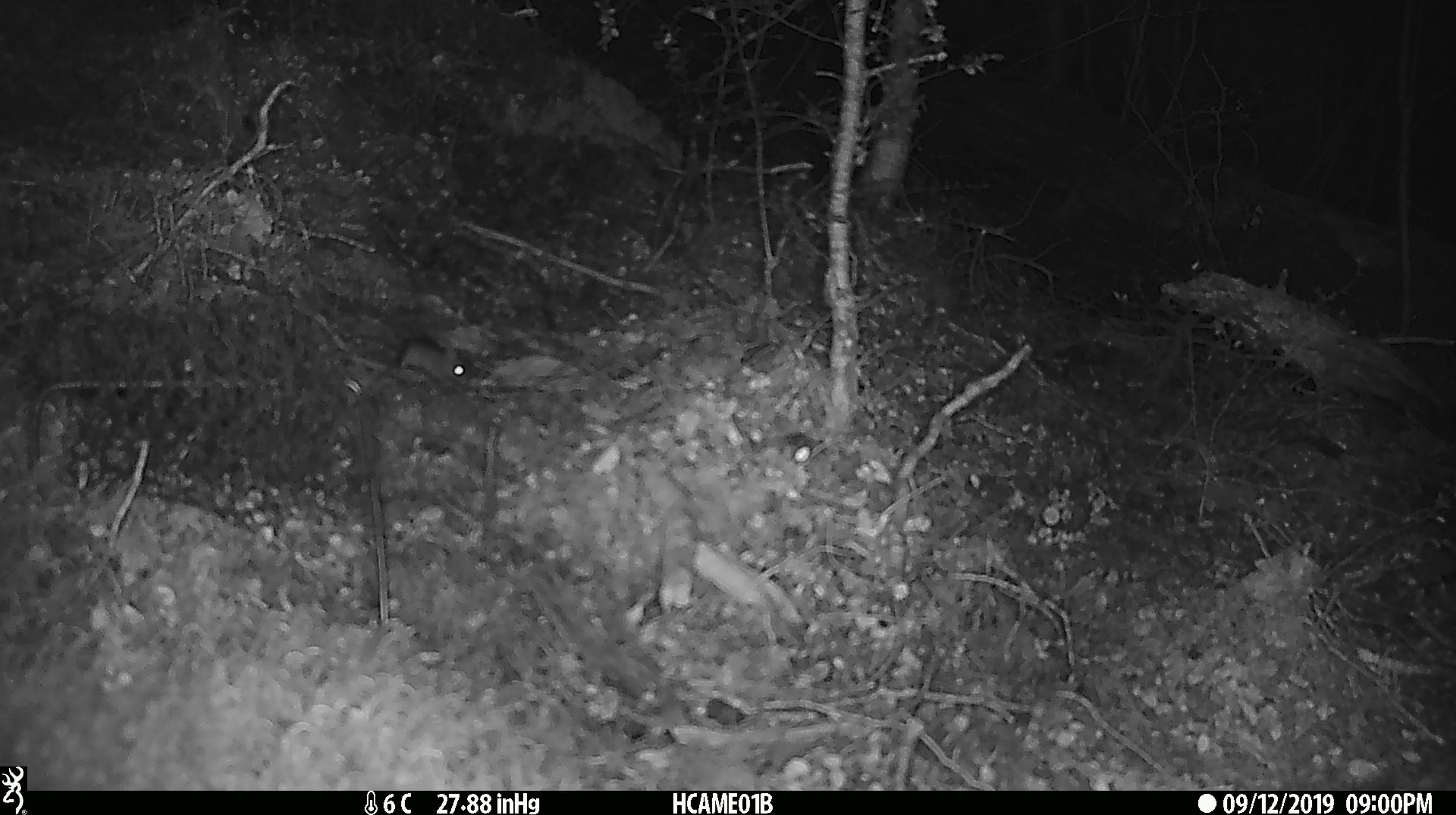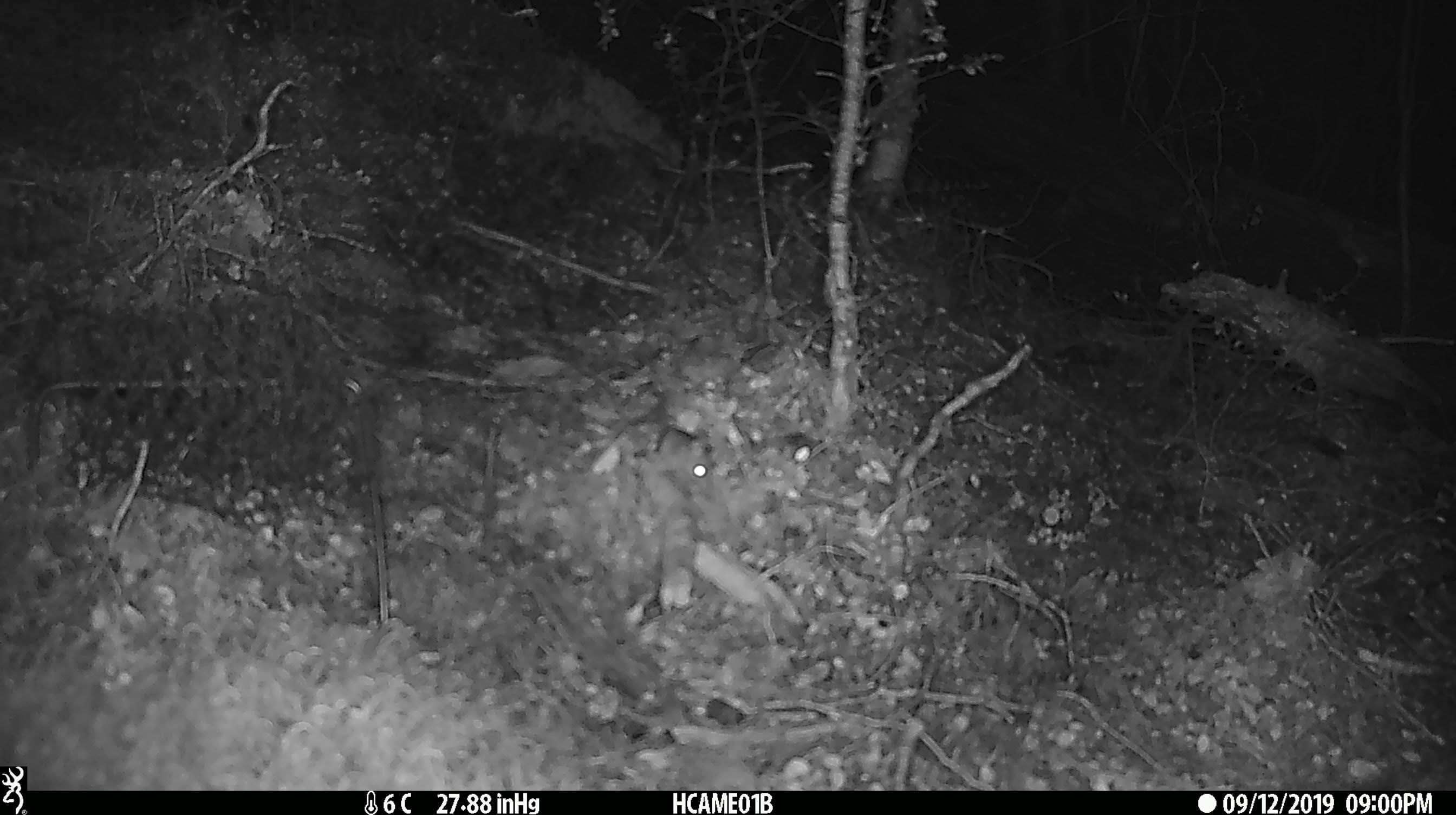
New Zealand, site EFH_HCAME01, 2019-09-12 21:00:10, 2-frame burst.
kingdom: Animalia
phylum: Chordata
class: Mammalia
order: Rodentia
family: Muridae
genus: Mus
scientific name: Mus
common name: mouse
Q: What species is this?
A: Mouse (Mus).